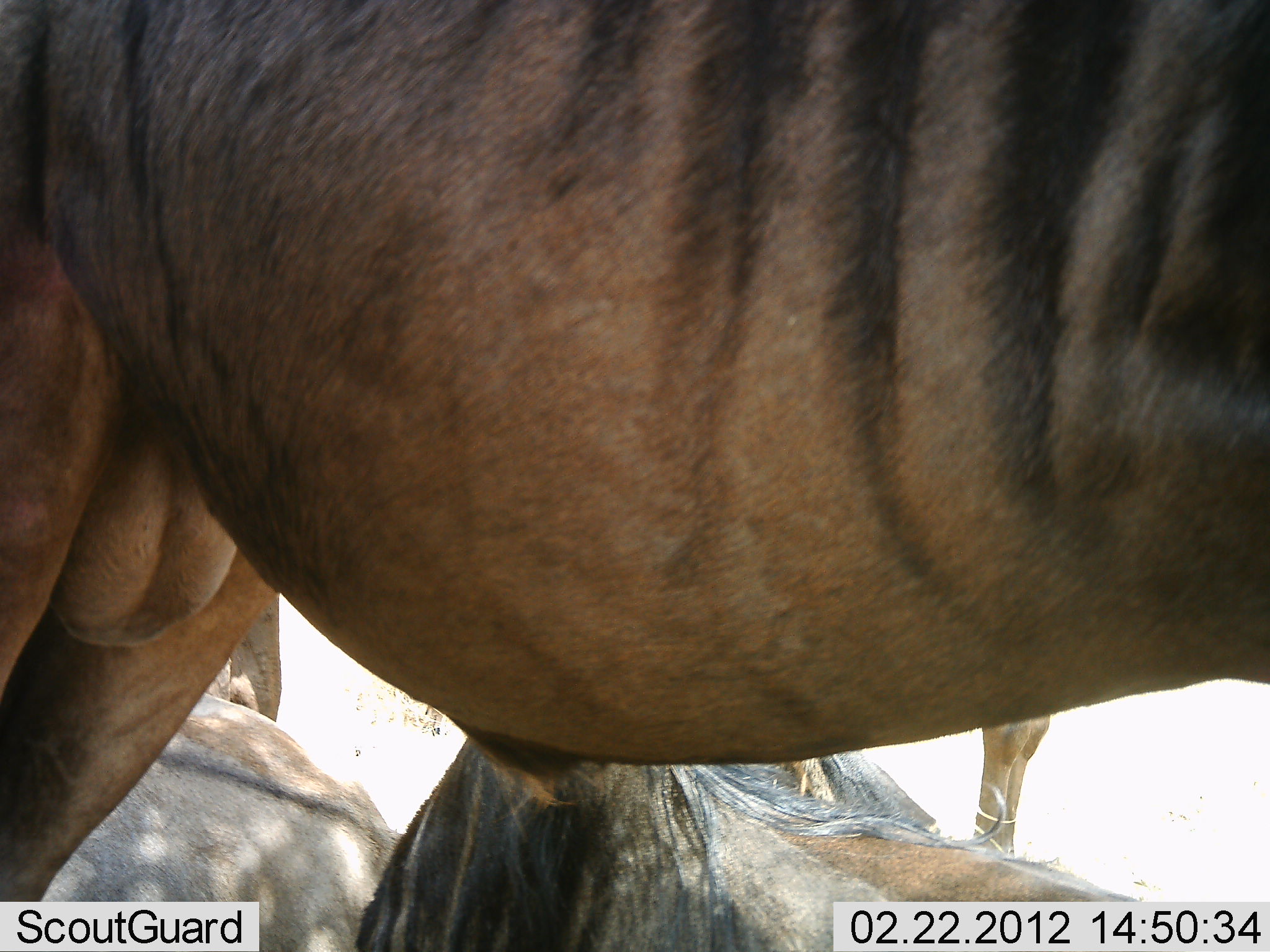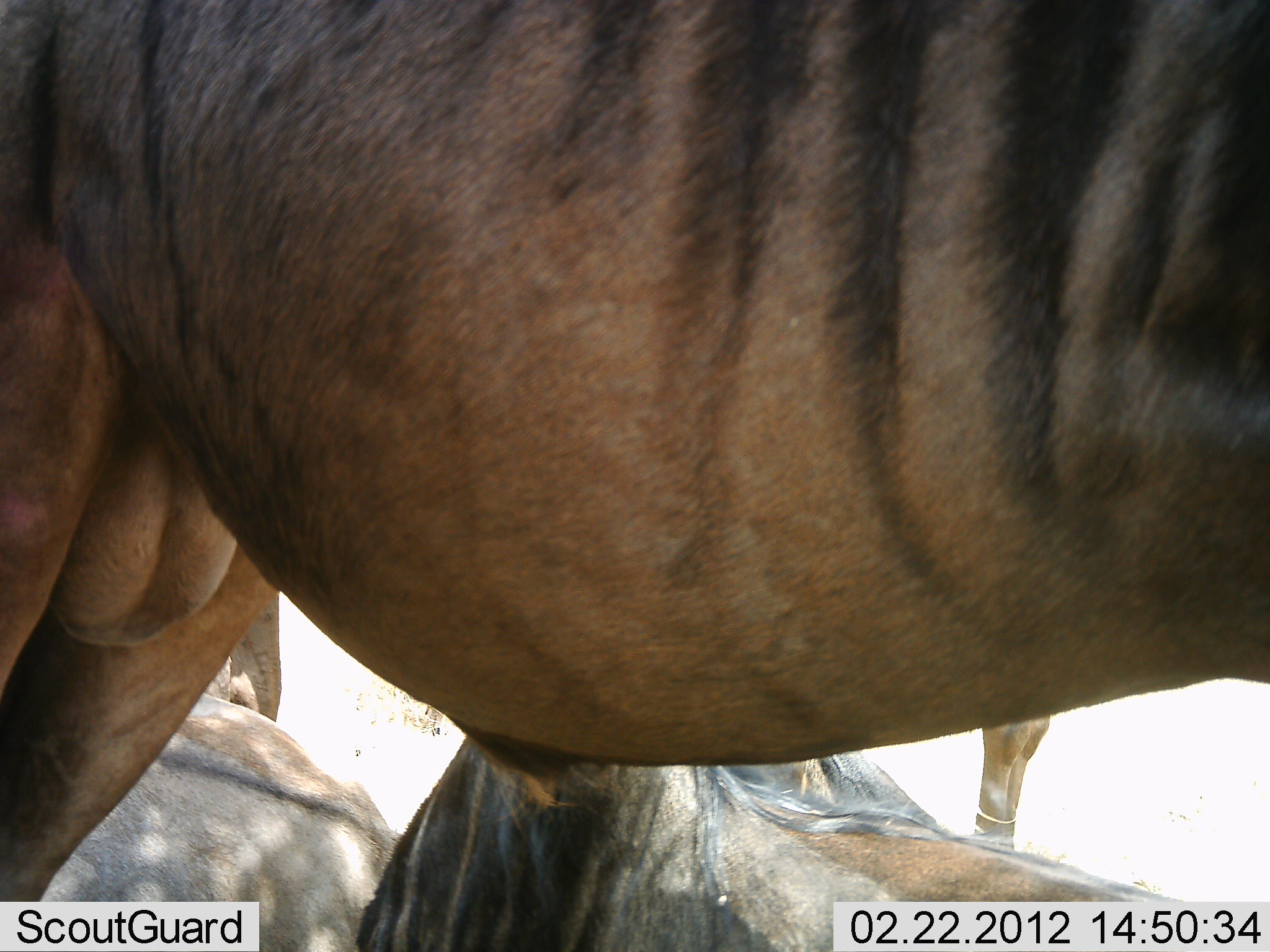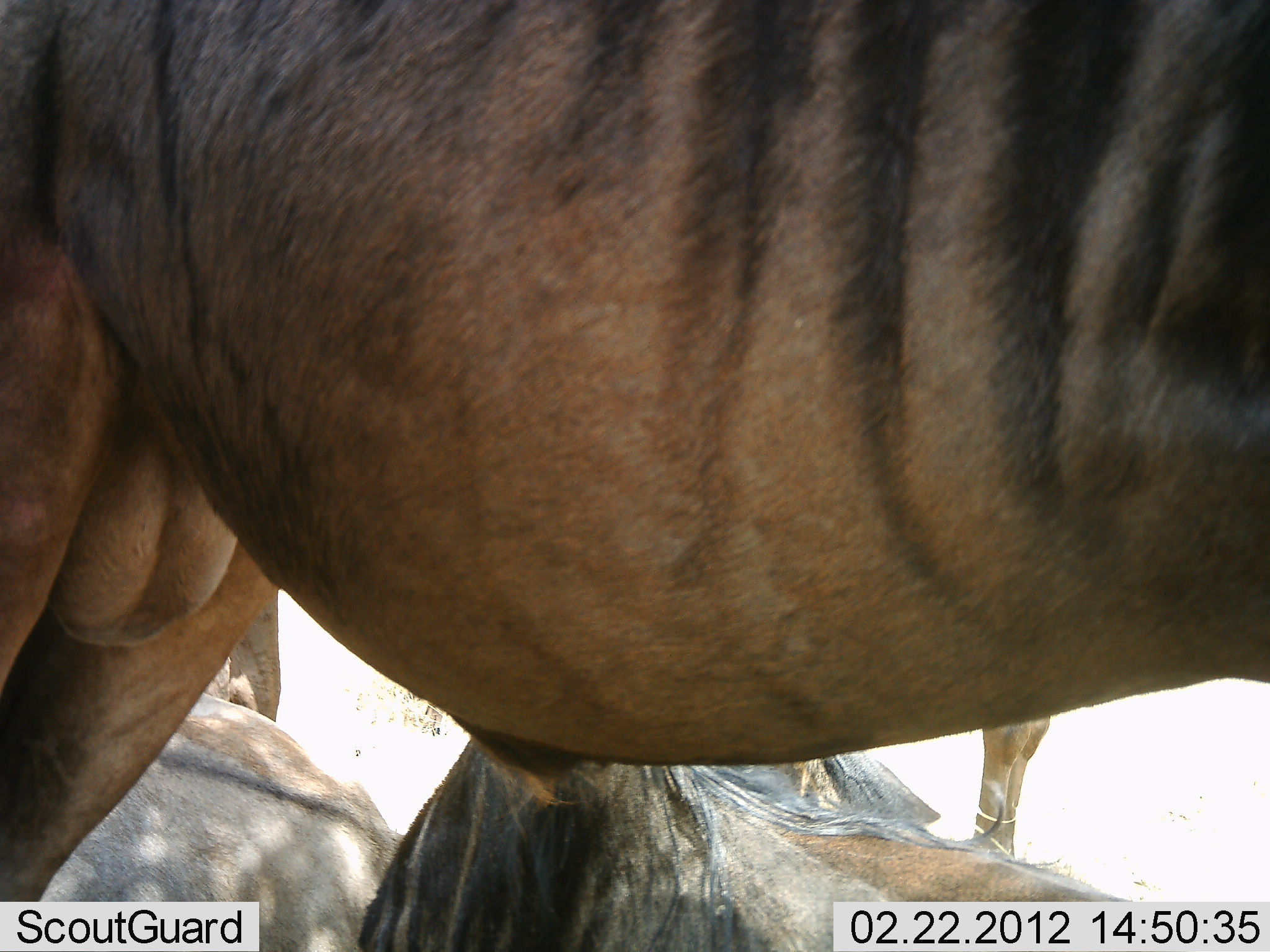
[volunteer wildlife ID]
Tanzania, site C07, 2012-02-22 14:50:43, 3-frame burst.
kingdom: Animalia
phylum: Chordata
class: Mammalia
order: Artiodactyla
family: Bovidae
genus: Connochaetes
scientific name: Connochaetes taurinus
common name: blue wildebeest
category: wildebeest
Wildebeest (blue wildebeest) (Connochaetes taurinus), count 4. Behavior (volunteer vote fractions): standing 93%, resting 93%, moving 0%, interacting 7%. Young present (vote fraction): 0%. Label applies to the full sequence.